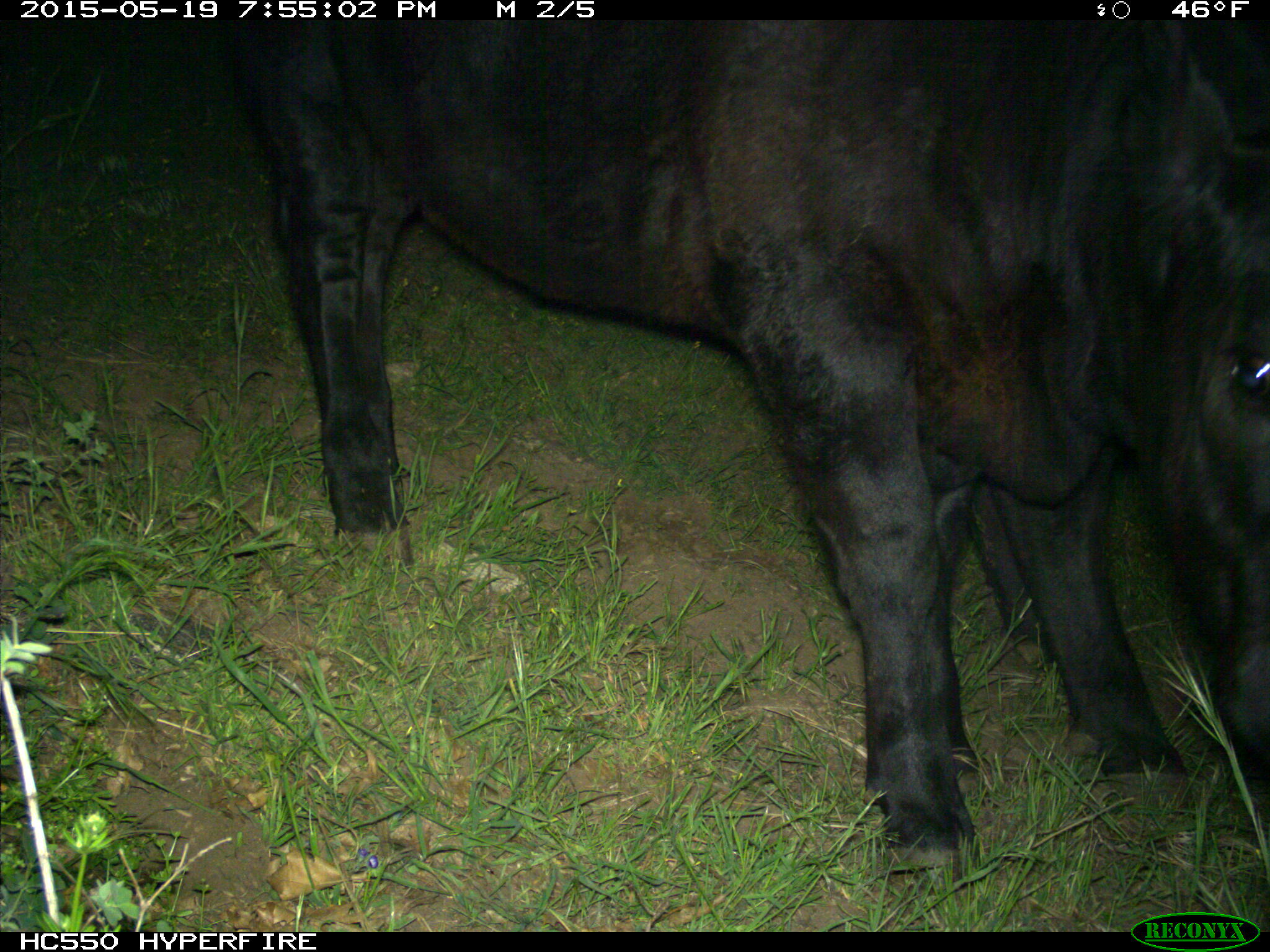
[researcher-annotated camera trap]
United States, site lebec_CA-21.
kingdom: Animalia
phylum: Chordata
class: Mammalia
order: Artiodactyla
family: Bovidae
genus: Bos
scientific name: Bos taurus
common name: domestic cow